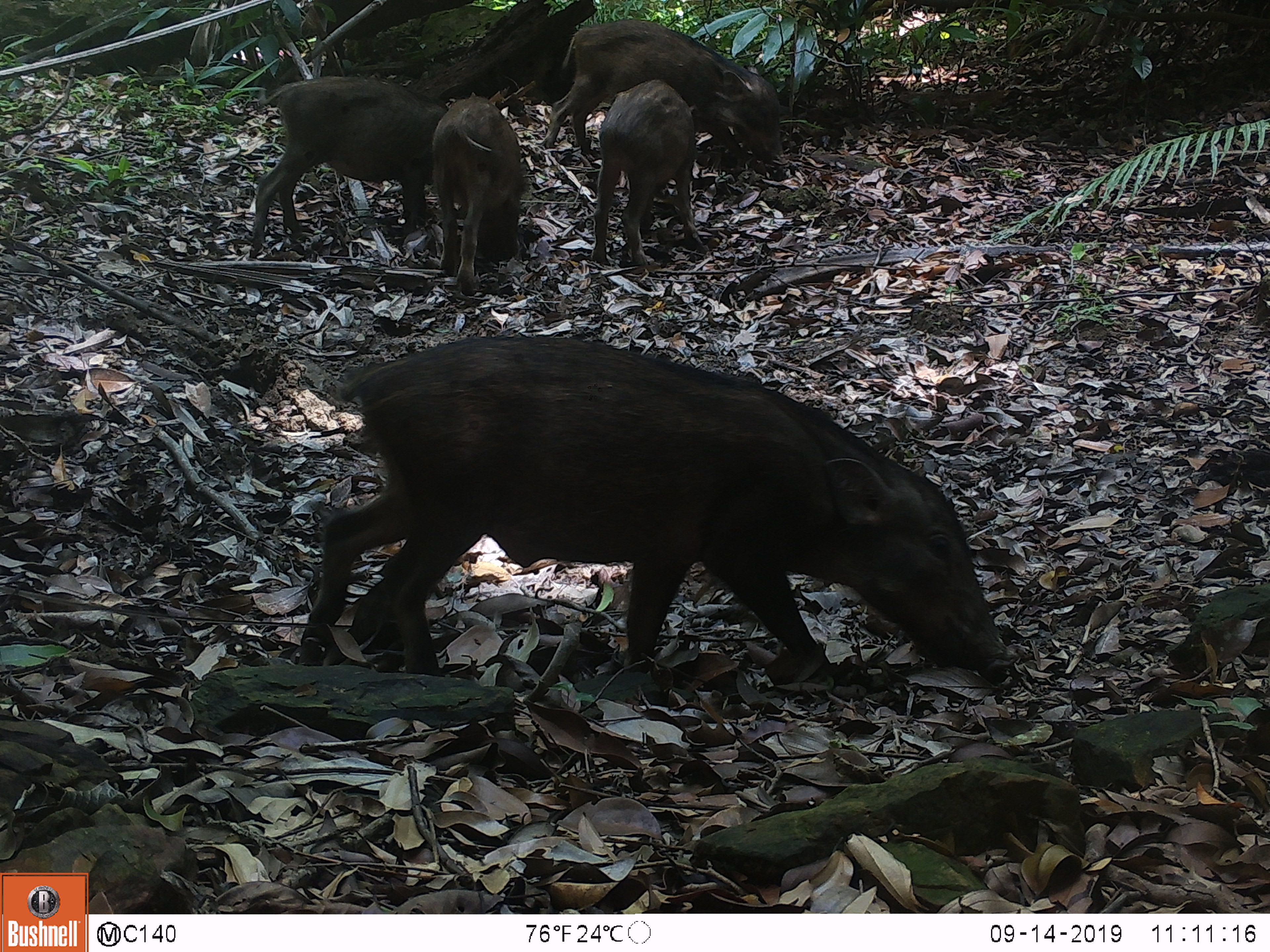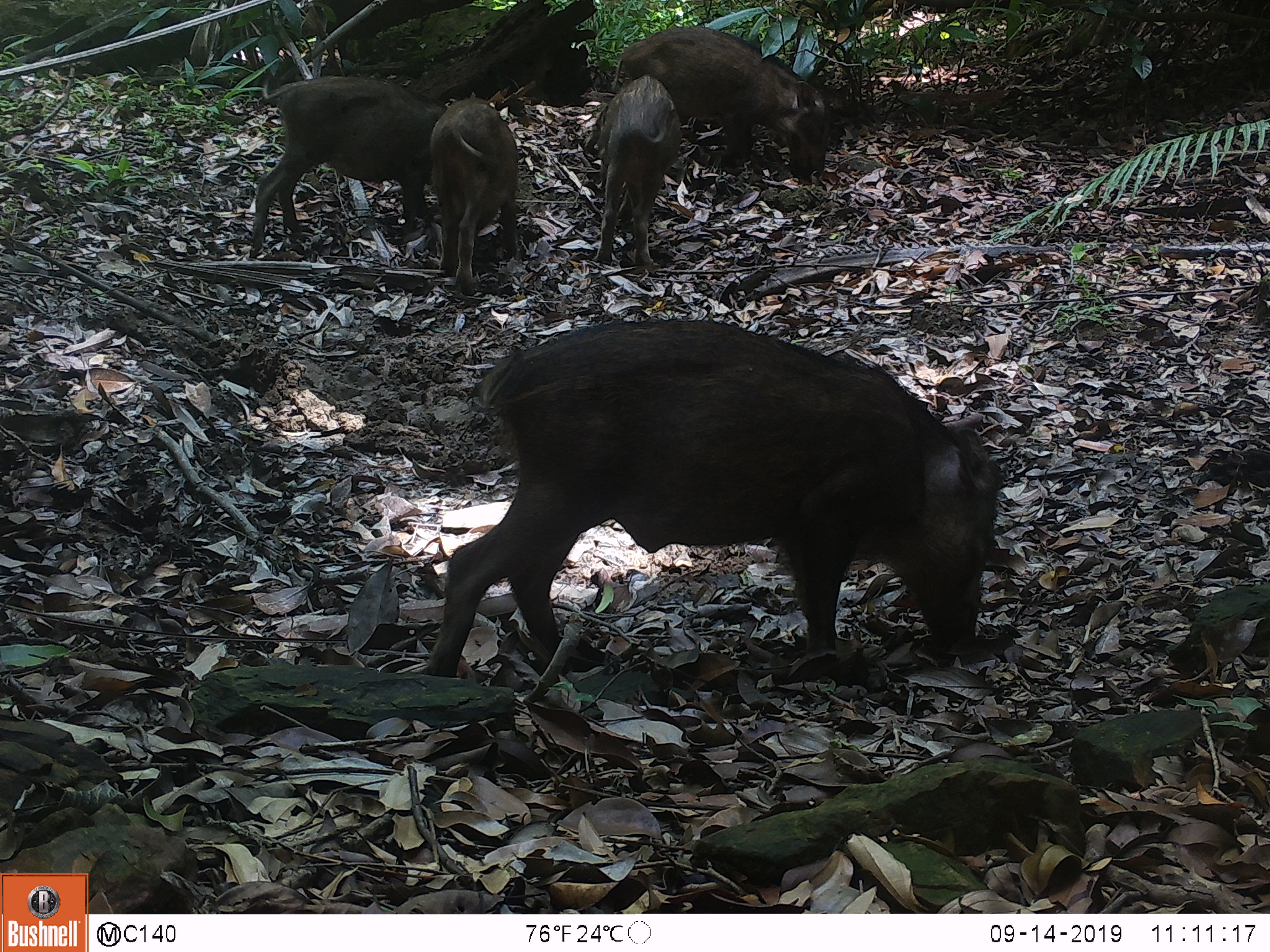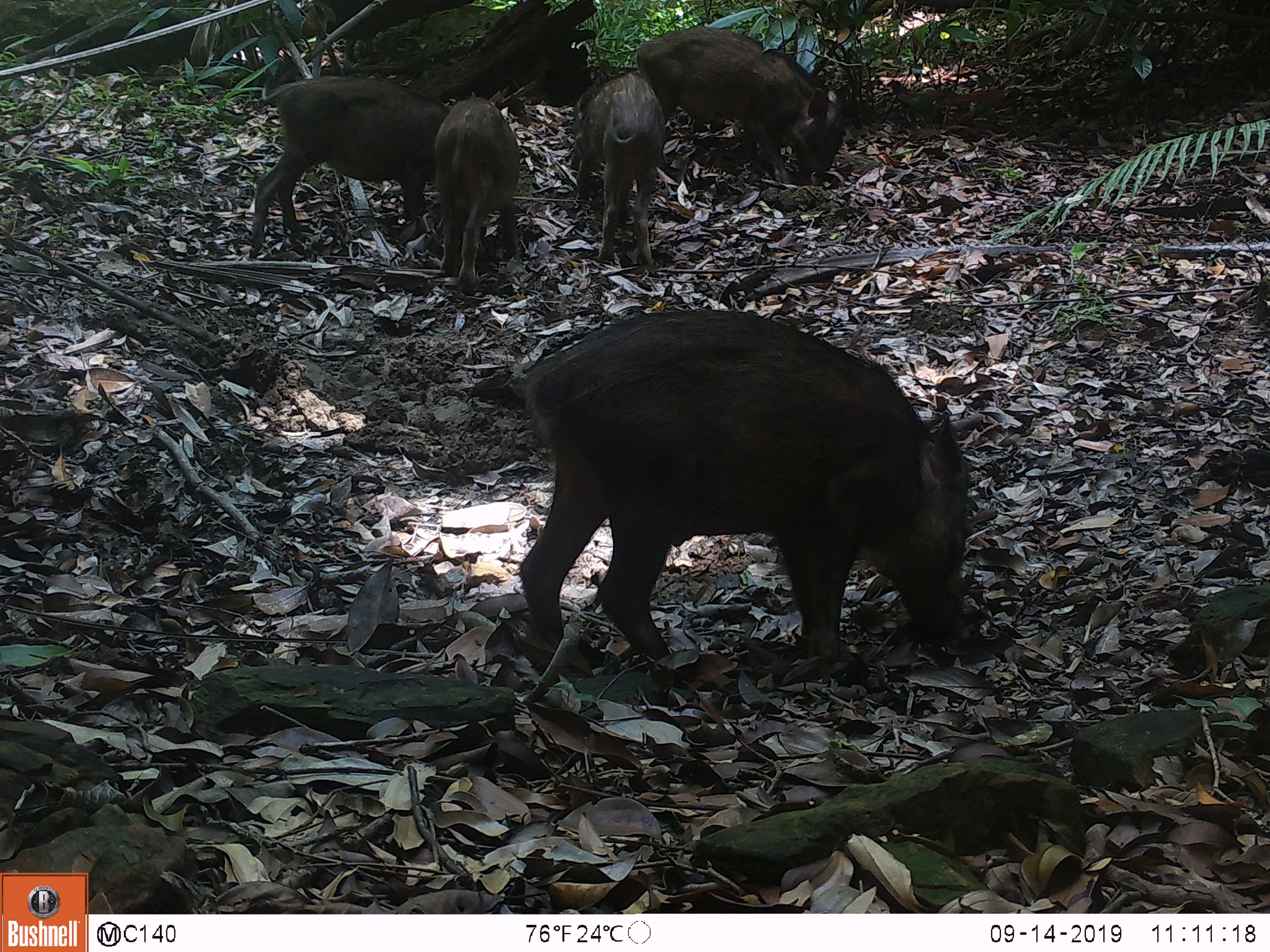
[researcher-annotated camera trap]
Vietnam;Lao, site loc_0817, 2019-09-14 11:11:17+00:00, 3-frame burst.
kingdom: Animalia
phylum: Chordata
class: Mammalia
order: Artiodactyla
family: Suidae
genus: Sus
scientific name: Sus scrofa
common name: eurasian wild pig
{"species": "eurasian wild pig (Sus scrofa)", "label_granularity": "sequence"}